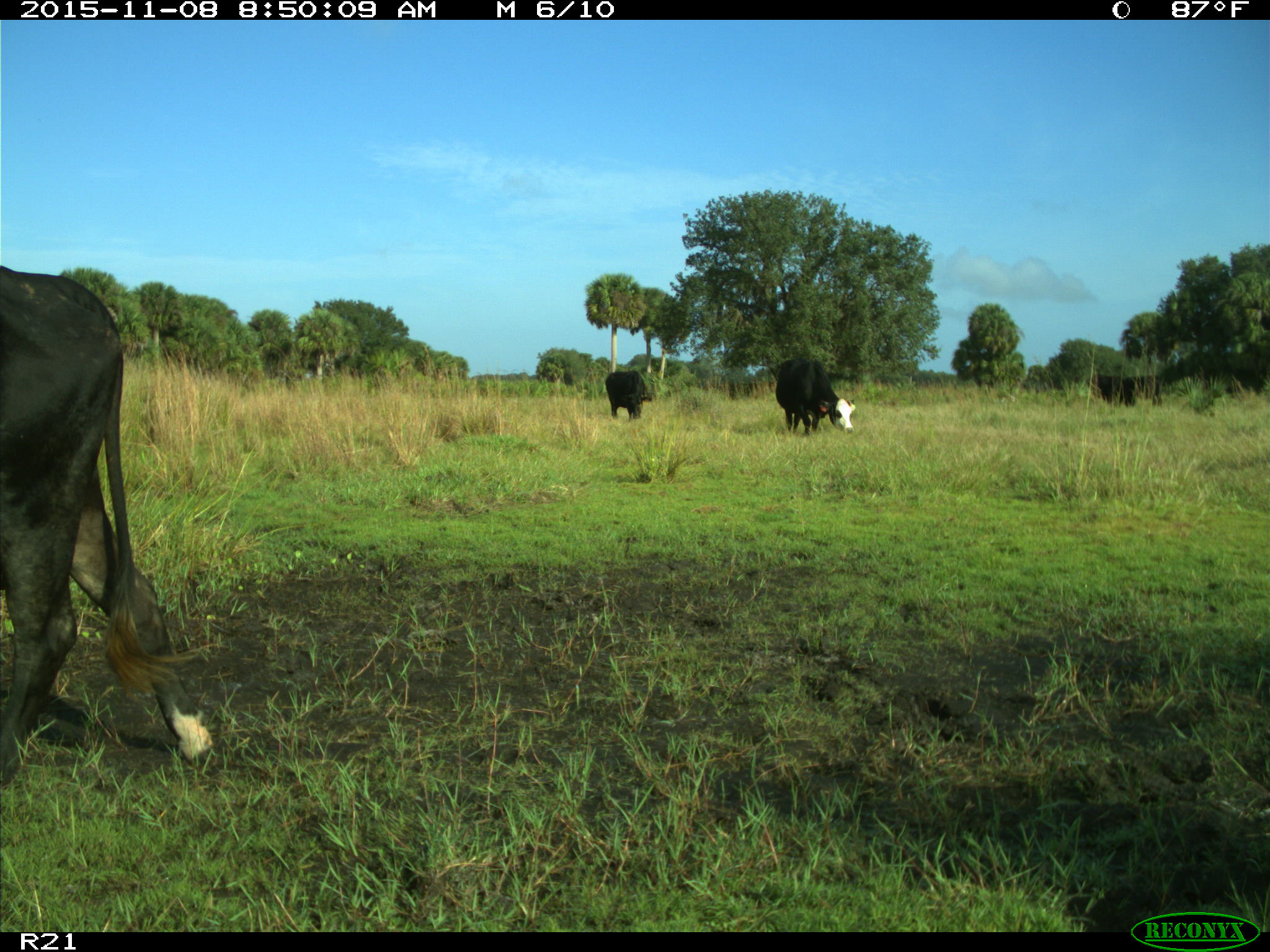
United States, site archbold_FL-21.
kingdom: Animalia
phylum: Chordata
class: Mammalia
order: Artiodactyla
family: Bovidae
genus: Bos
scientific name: Bos taurus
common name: domestic cow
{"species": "Bos taurus (domestic cow)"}